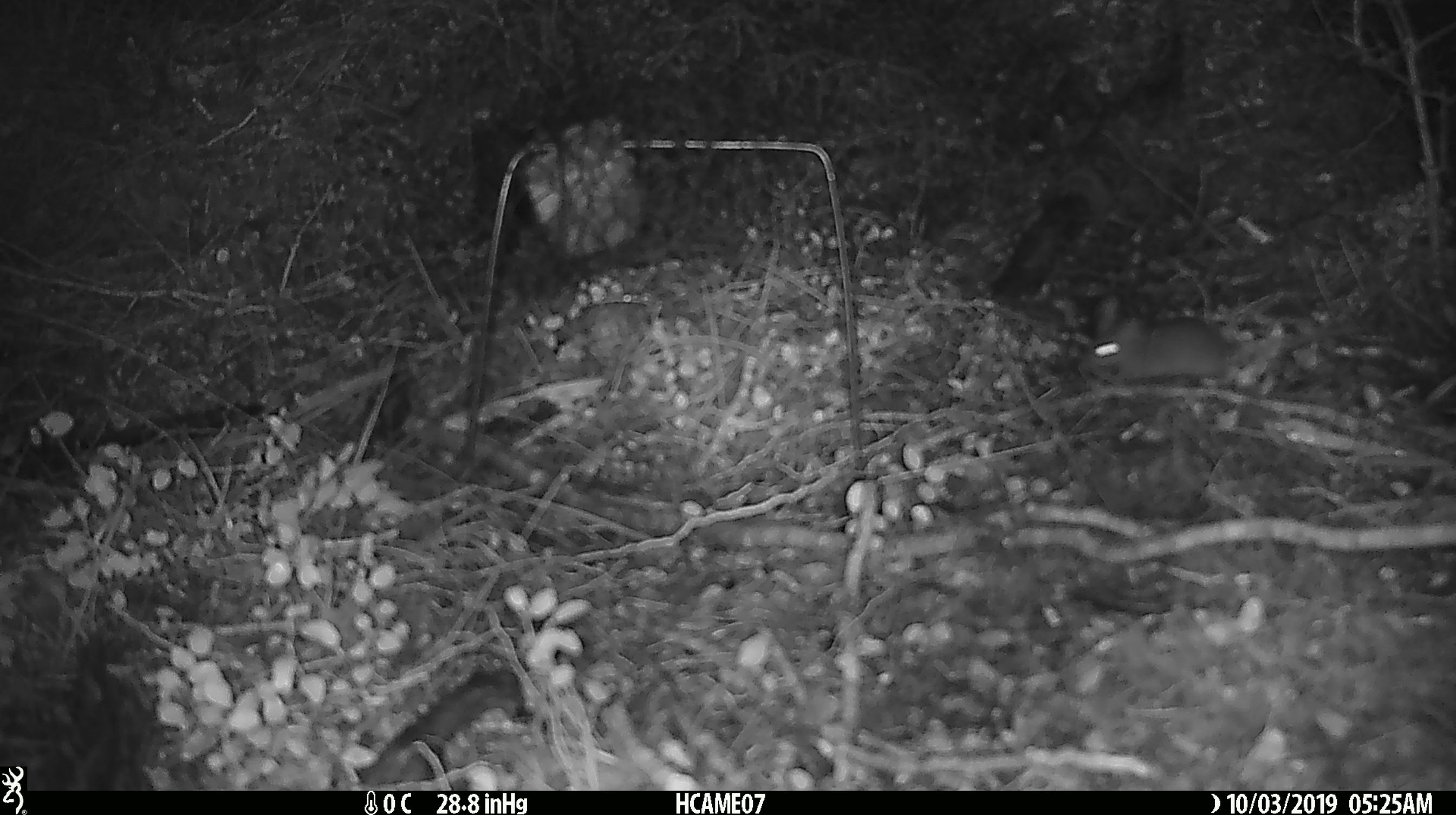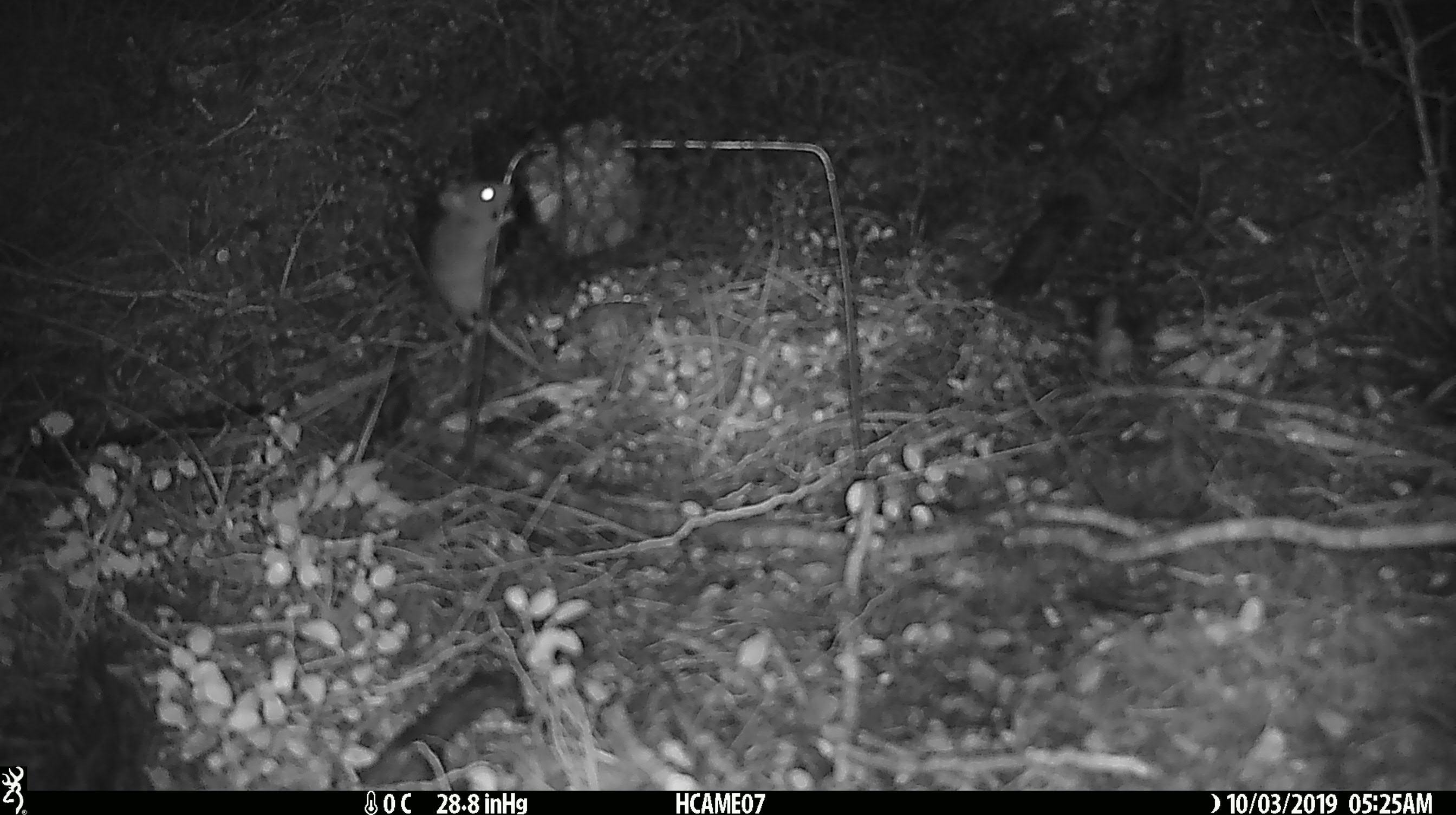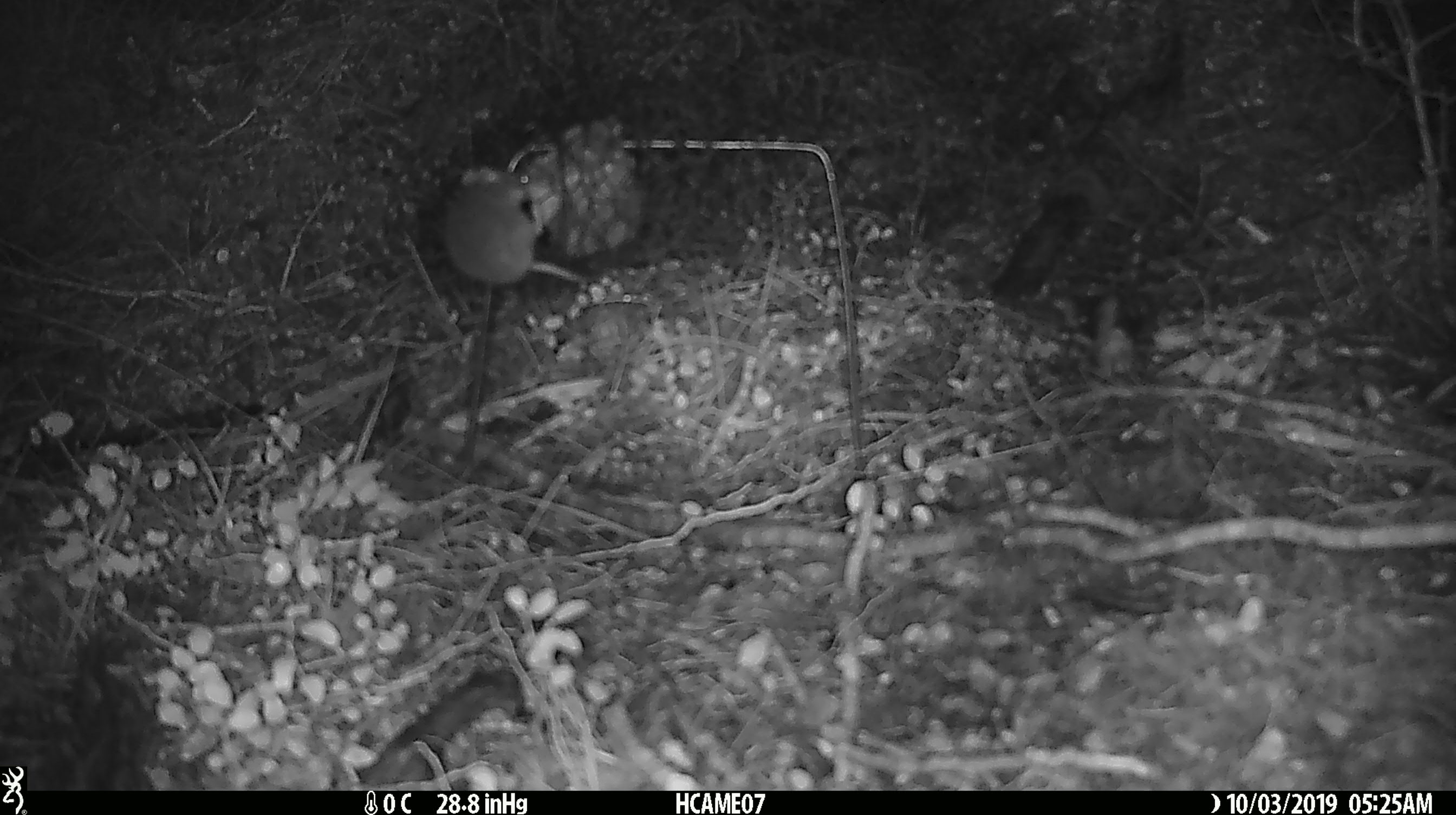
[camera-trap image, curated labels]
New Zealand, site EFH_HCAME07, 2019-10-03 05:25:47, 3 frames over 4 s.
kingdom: Animalia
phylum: Chordata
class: Mammalia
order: Rodentia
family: Muridae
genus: Mus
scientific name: Mus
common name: mouse